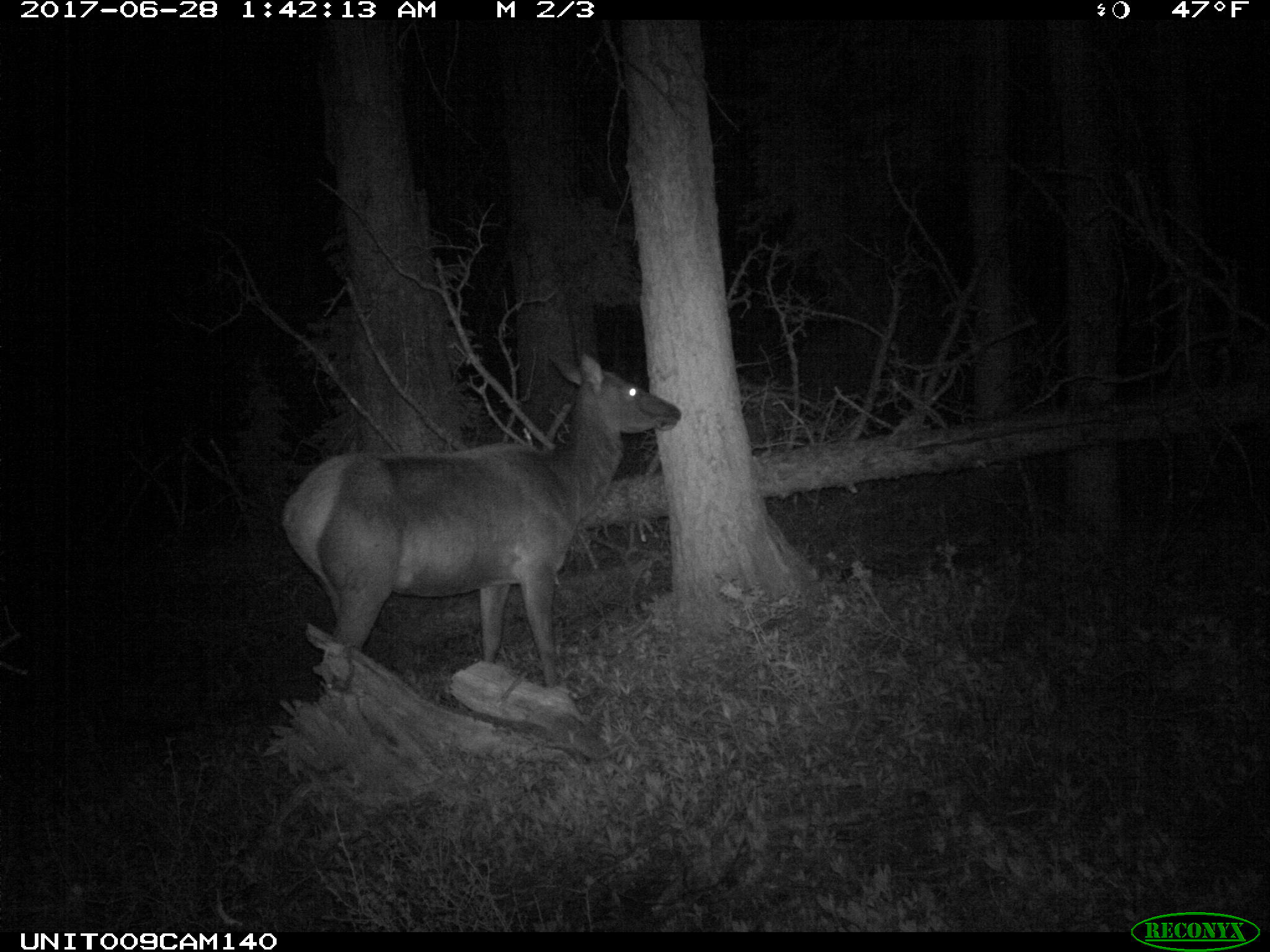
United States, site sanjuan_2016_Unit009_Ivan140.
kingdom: Animalia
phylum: Chordata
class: Mammalia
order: Artiodactyla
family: Cervidae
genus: Cervus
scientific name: Cervus elaphus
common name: red deer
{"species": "Cervus elaphus (red deer)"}